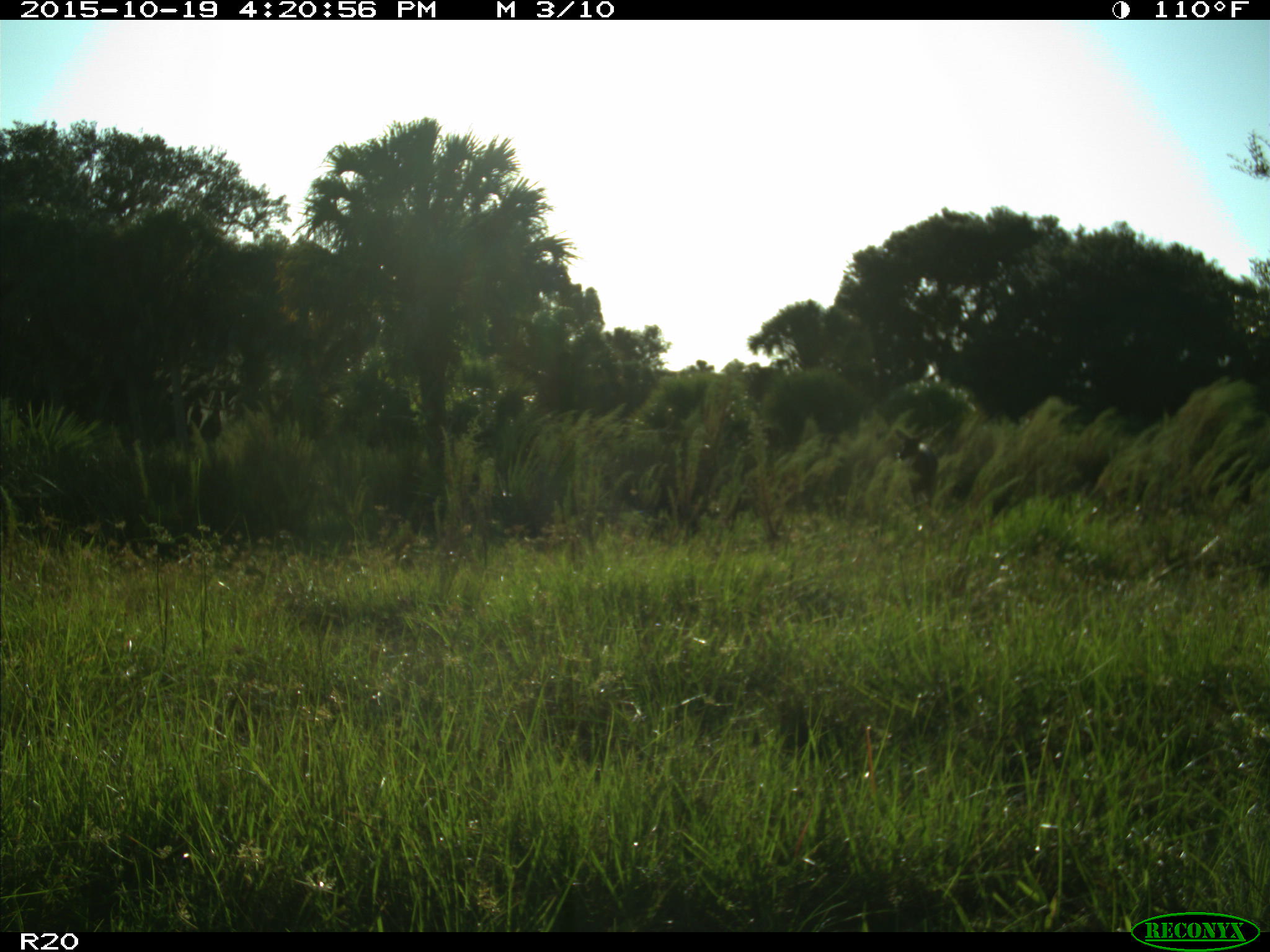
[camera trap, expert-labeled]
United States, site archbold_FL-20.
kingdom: Animalia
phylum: Chordata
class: Mammalia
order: Artiodactyla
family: Cervidae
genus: Odocoileus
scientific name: Odocoileus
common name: deer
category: unidentified deer